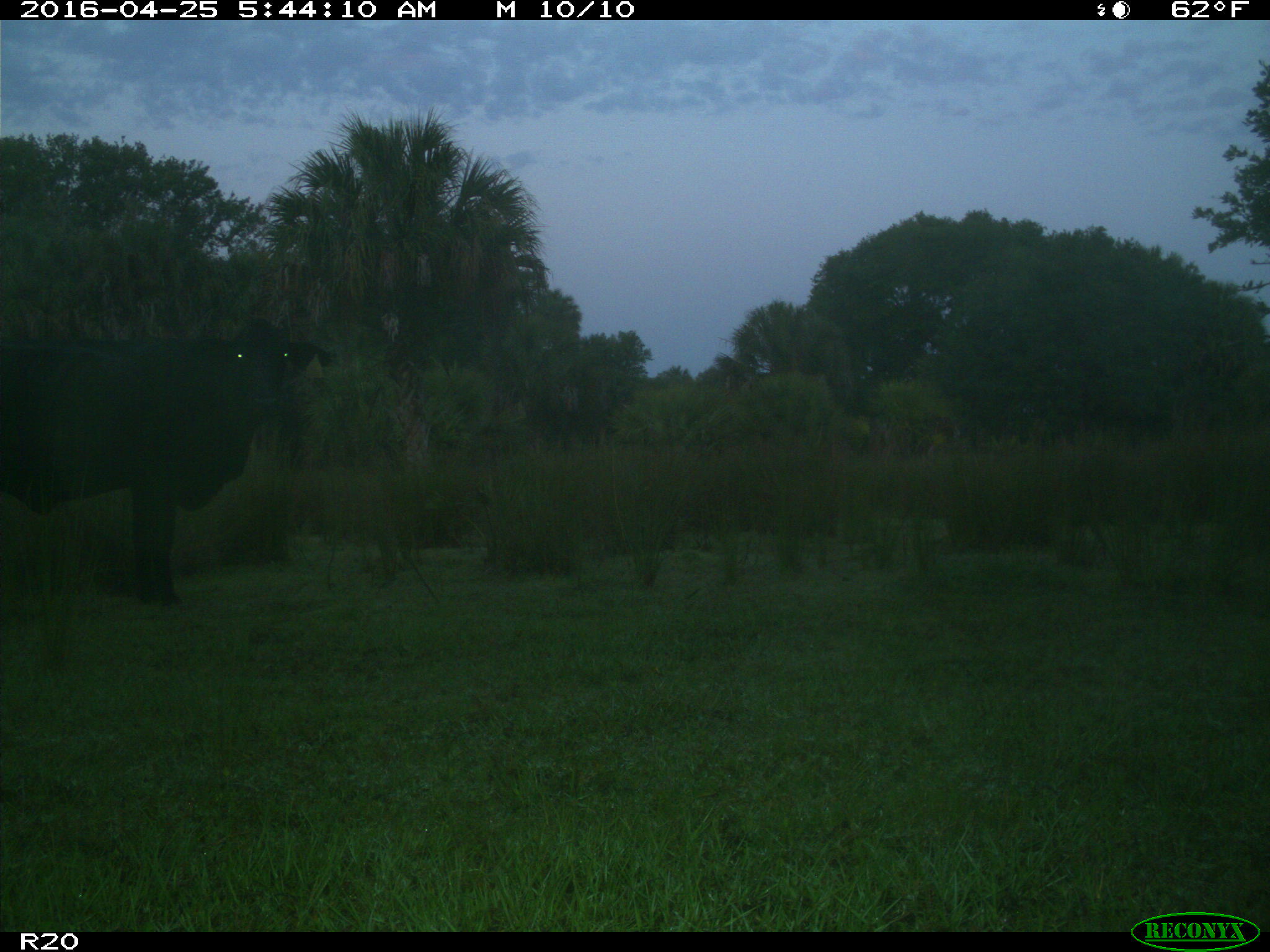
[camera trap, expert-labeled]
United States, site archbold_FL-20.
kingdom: Animalia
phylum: Chordata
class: Mammalia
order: Artiodactyla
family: Bovidae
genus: Bos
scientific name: Bos taurus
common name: domestic cow